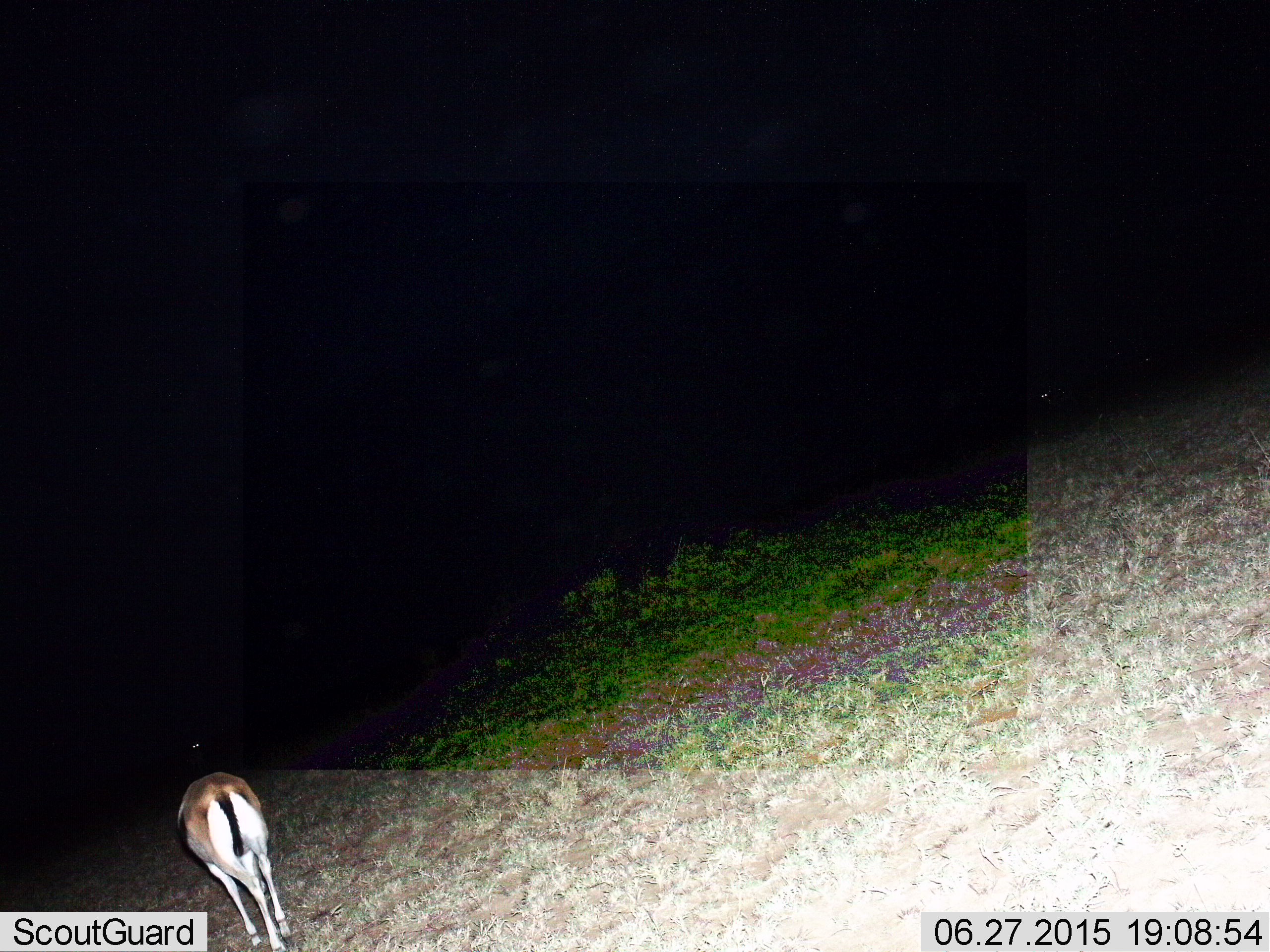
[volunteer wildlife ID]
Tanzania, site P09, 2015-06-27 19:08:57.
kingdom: Animalia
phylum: Chordata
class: Mammalia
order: Artiodactyla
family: Bovidae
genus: Eudorcas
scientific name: Eudorcas thomsonii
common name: thomson's gazelle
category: gazellethomsons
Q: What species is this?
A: Gazellethomsons (thomson's gazelle) (Eudorcas thomsonii).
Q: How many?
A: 1.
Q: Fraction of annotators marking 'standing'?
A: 50%.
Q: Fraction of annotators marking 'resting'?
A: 0%.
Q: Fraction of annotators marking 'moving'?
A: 30%.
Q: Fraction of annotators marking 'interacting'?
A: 0%.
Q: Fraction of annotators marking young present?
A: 0%.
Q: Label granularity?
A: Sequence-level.